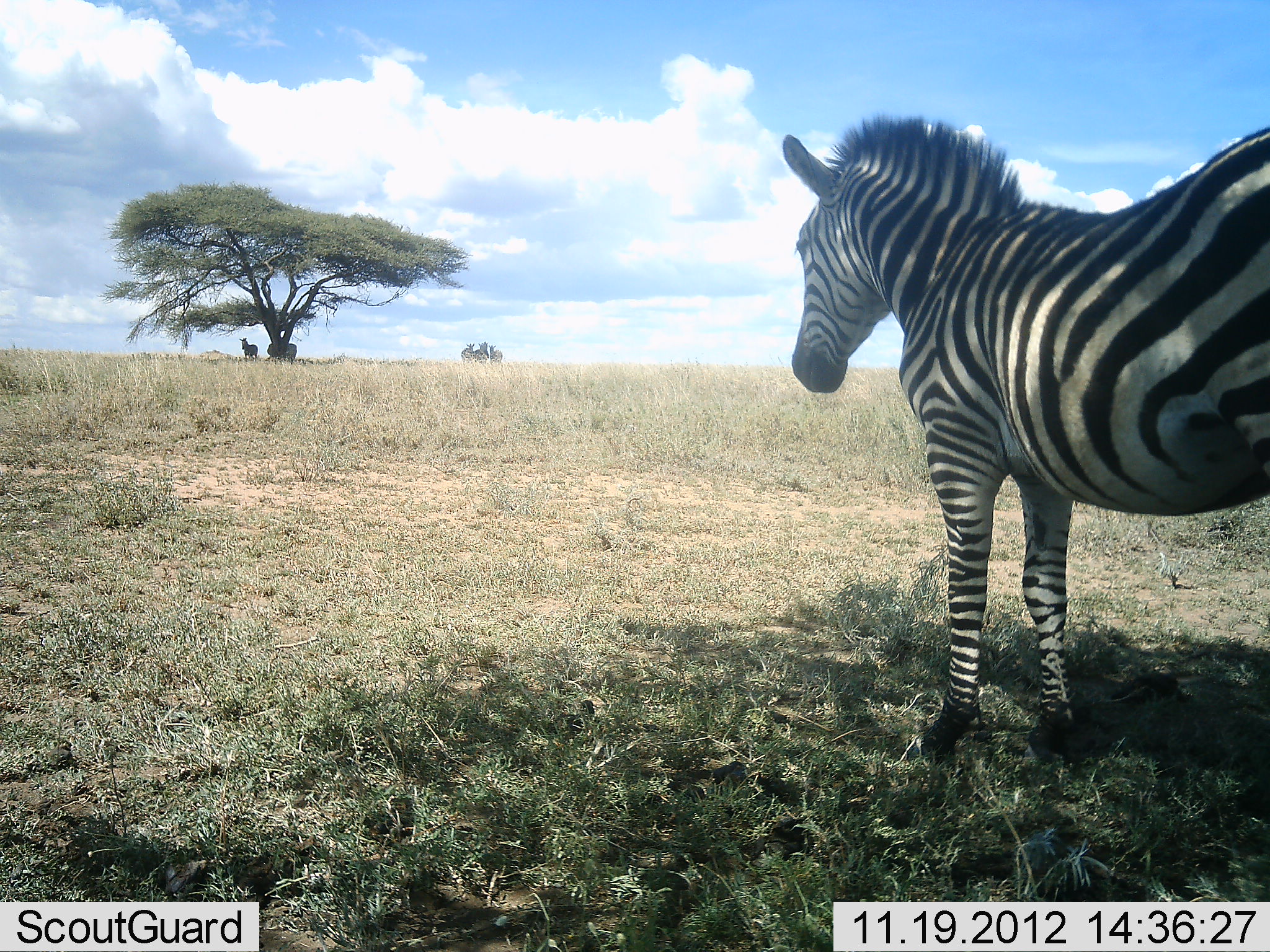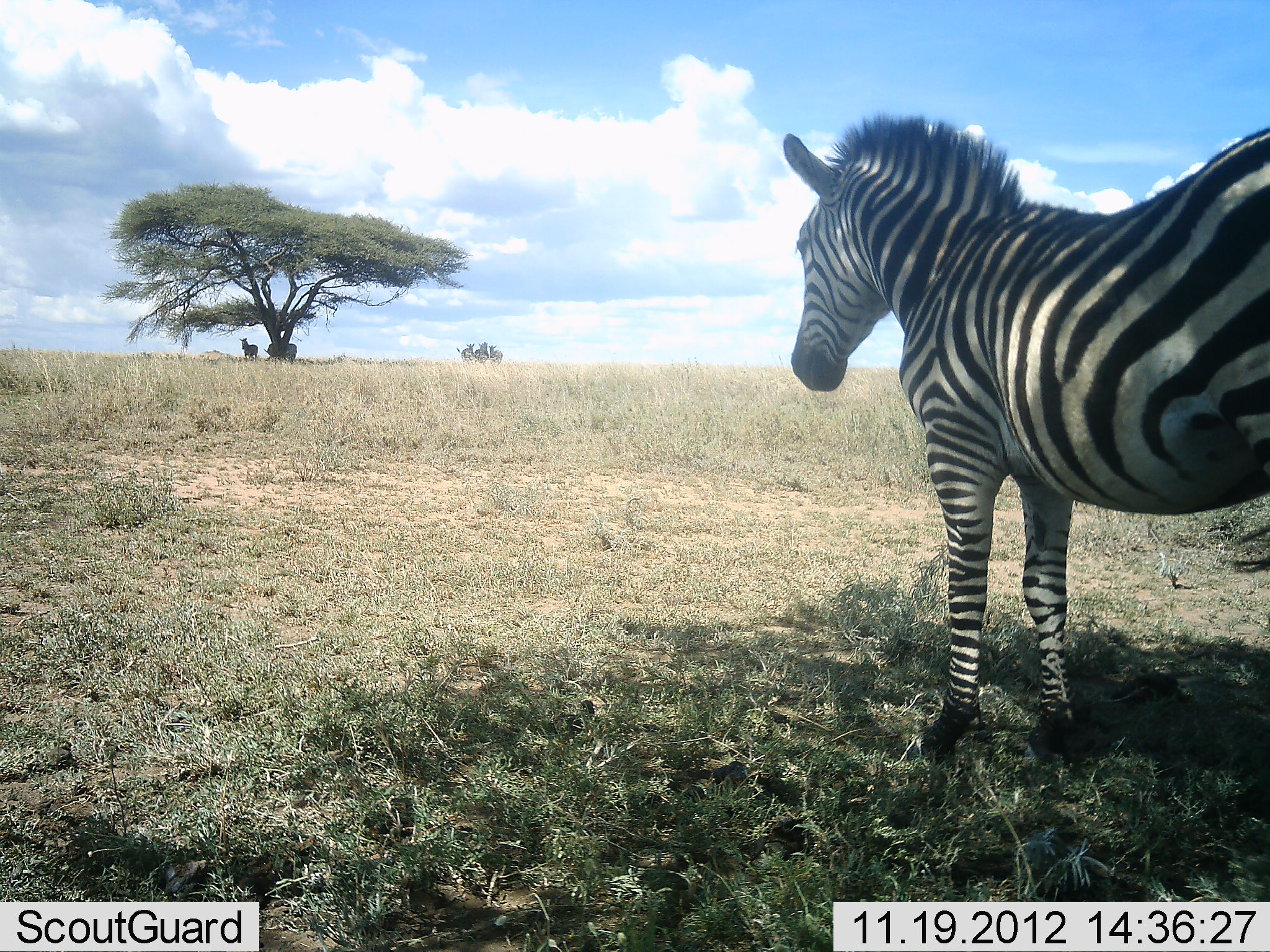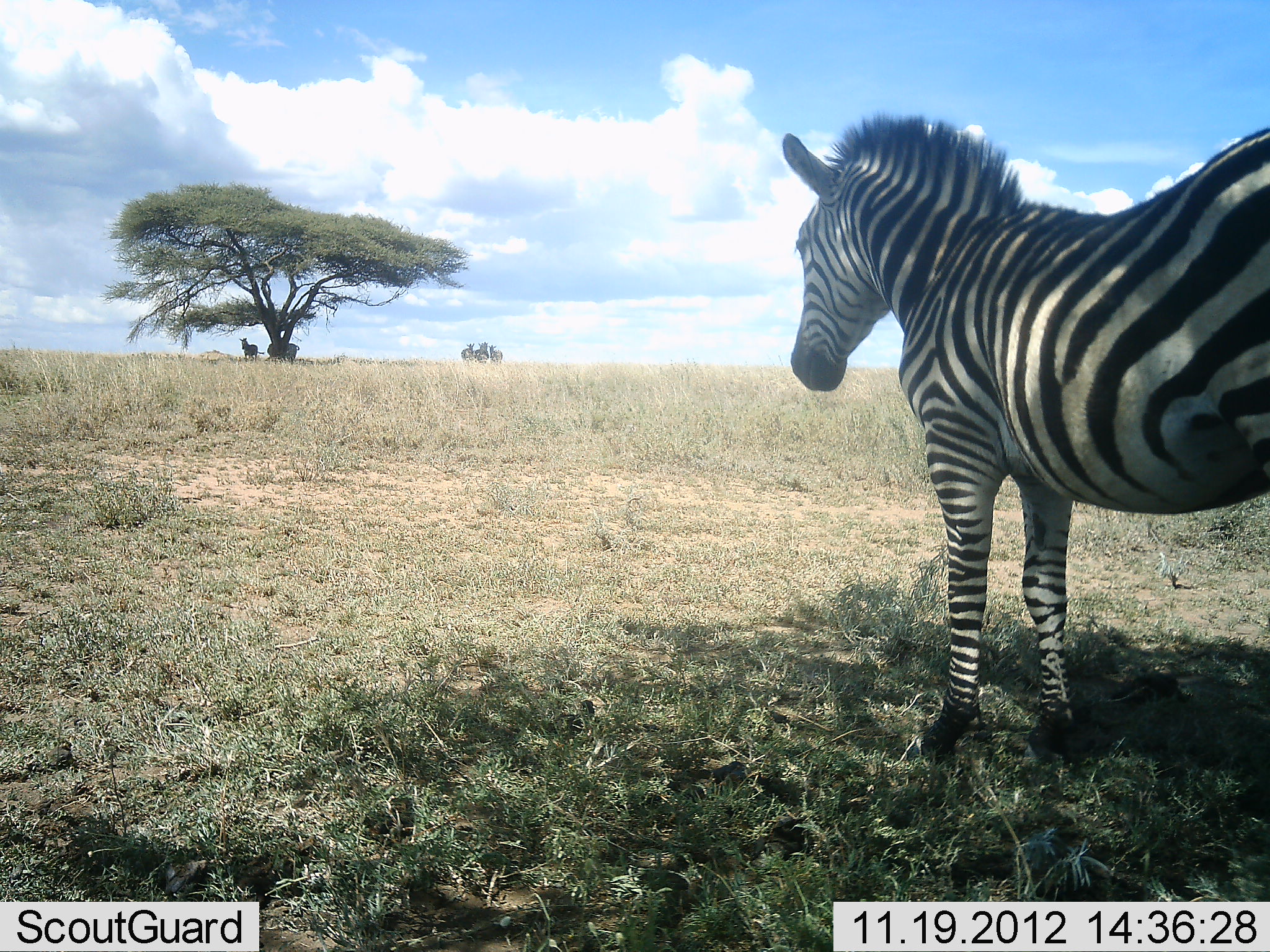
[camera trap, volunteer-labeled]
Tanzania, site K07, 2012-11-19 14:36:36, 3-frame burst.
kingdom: Animalia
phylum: Chordata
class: Mammalia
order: Perissodactyla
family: Equidae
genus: Equus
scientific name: Equus quagga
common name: plains zebra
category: zebra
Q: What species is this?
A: Zebra (plains zebra) (Equus quagga).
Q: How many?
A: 6.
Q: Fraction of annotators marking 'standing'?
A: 100%.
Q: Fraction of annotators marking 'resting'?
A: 0%.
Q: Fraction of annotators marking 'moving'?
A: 0%.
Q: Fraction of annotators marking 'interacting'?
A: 0%.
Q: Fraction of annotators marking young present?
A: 0%.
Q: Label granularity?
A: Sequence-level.